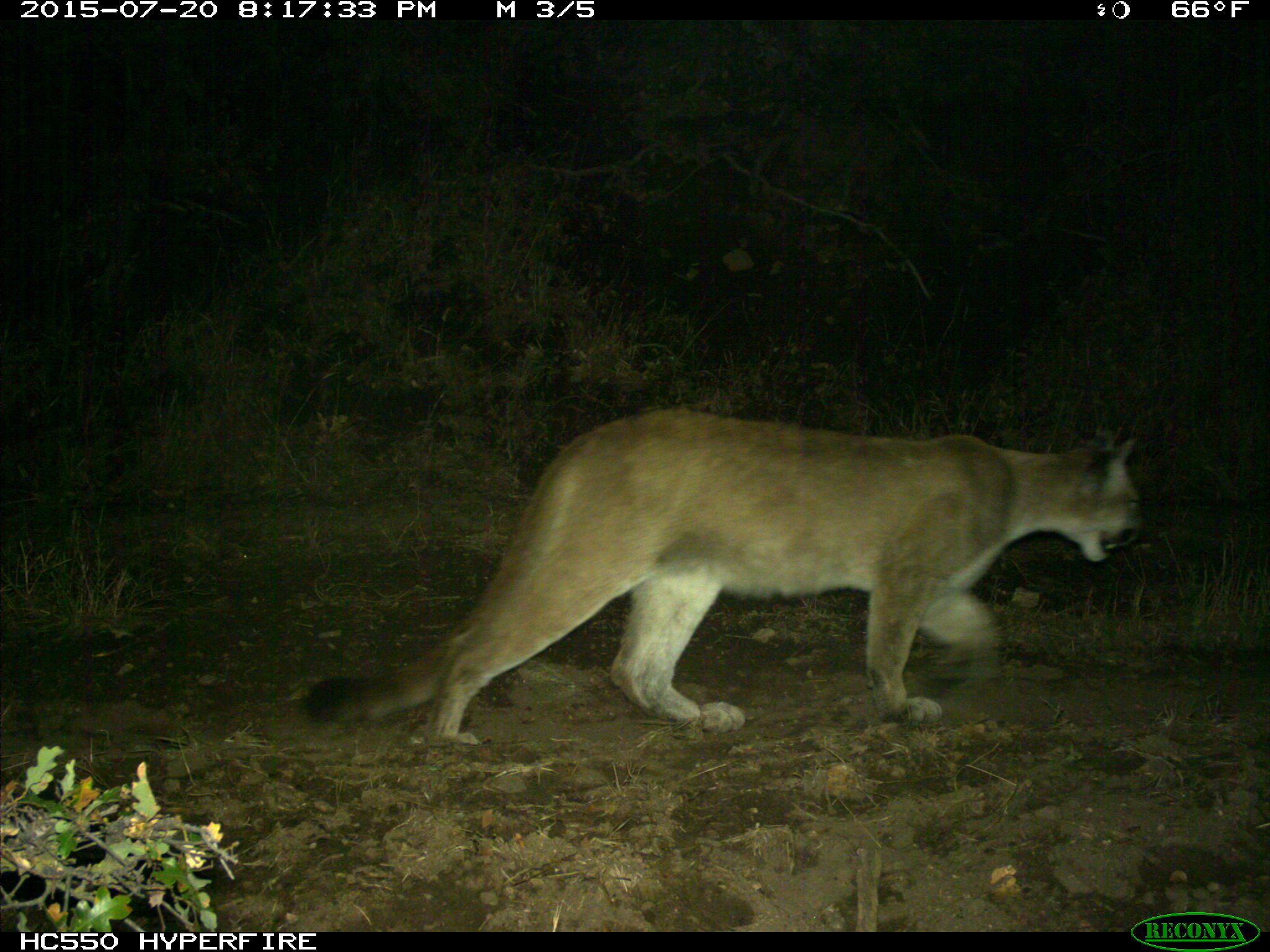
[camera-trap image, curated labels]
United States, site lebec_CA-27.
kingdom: Animalia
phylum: Chordata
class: Mammalia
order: Carnivora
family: Felidae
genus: Puma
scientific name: Puma concolor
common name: mountain lion